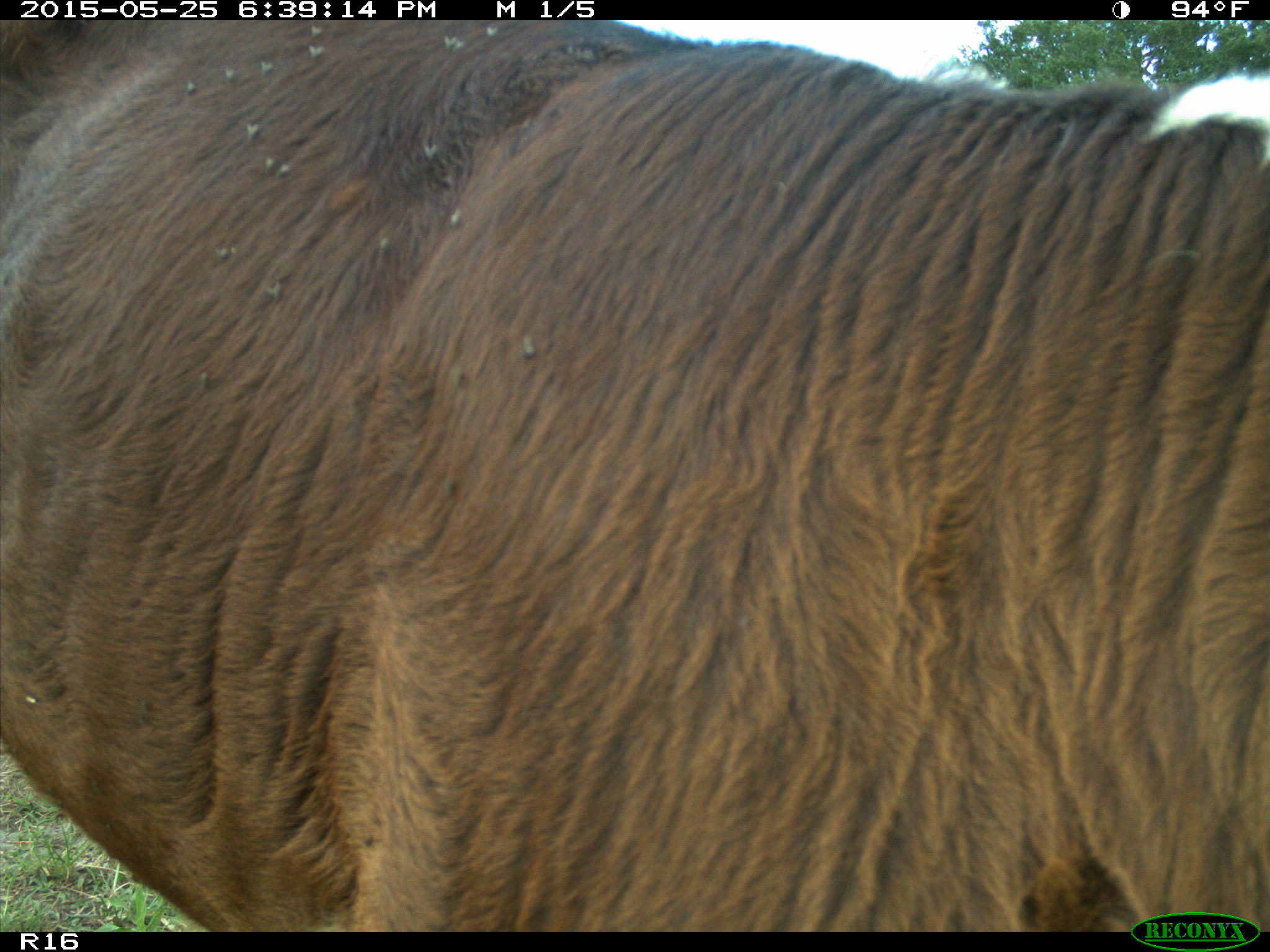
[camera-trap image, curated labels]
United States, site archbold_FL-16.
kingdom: Animalia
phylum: Chordata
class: Mammalia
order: Artiodactyla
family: Bovidae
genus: Bos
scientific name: Bos taurus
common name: domestic cow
Bos taurus (domestic cow).